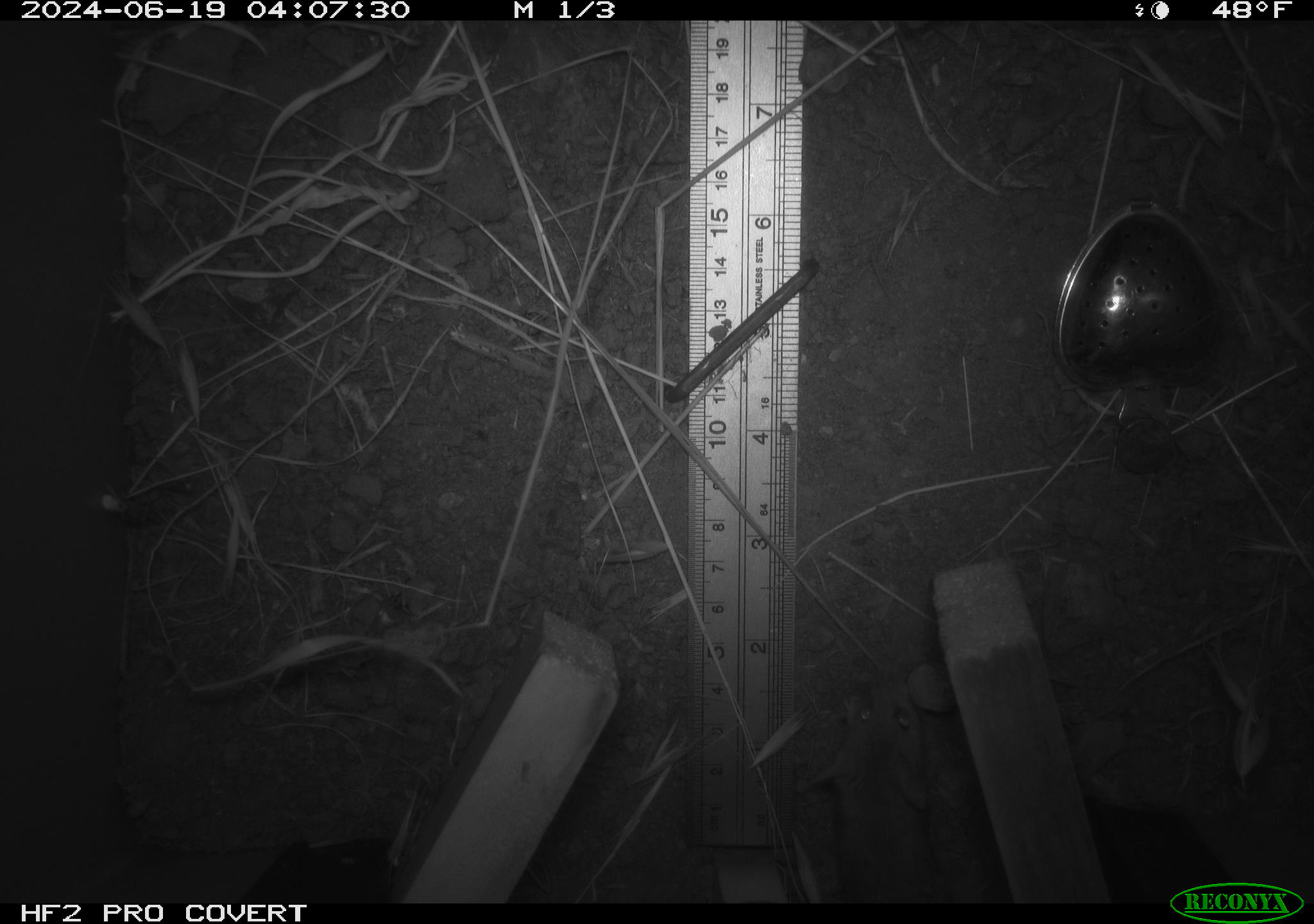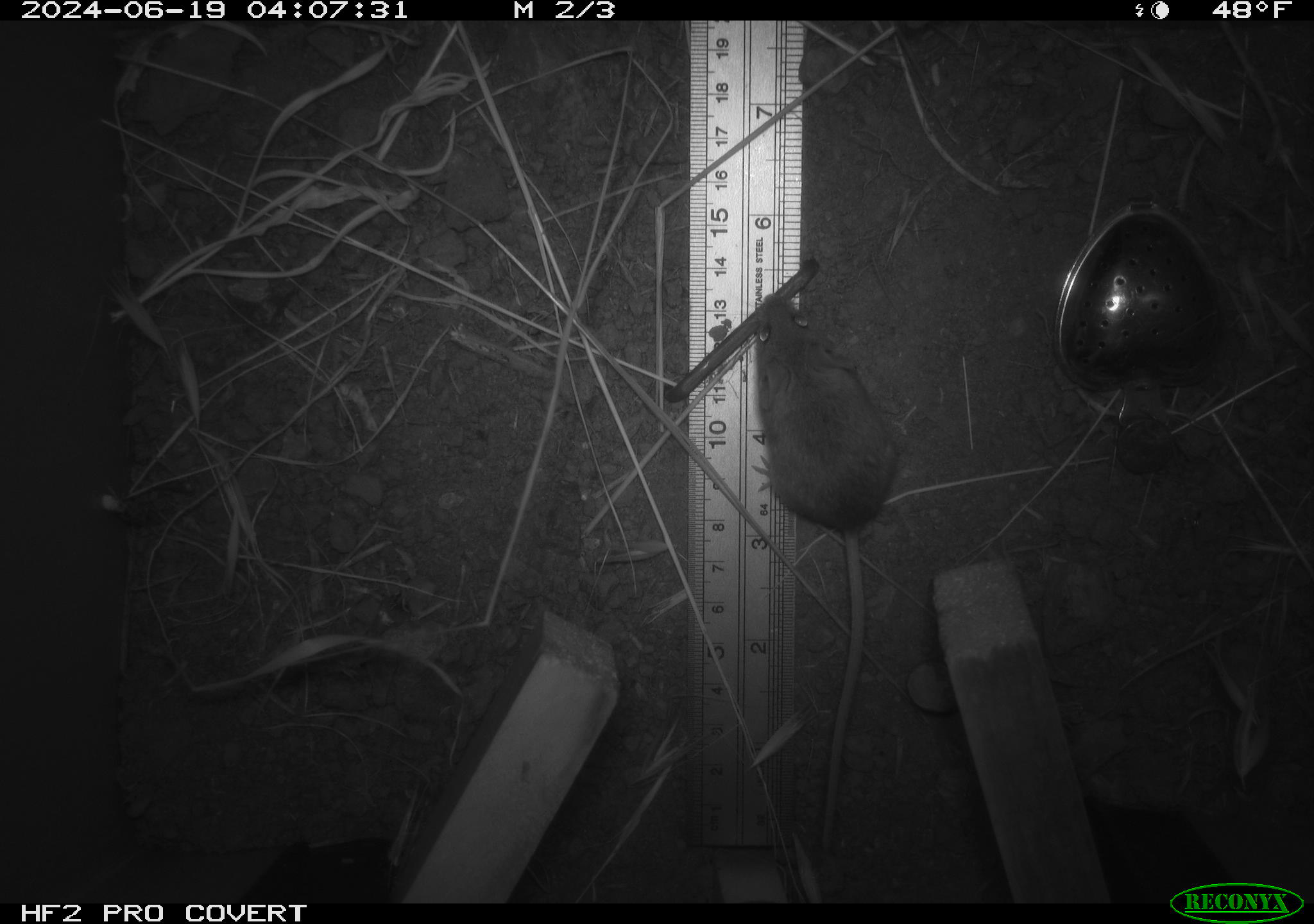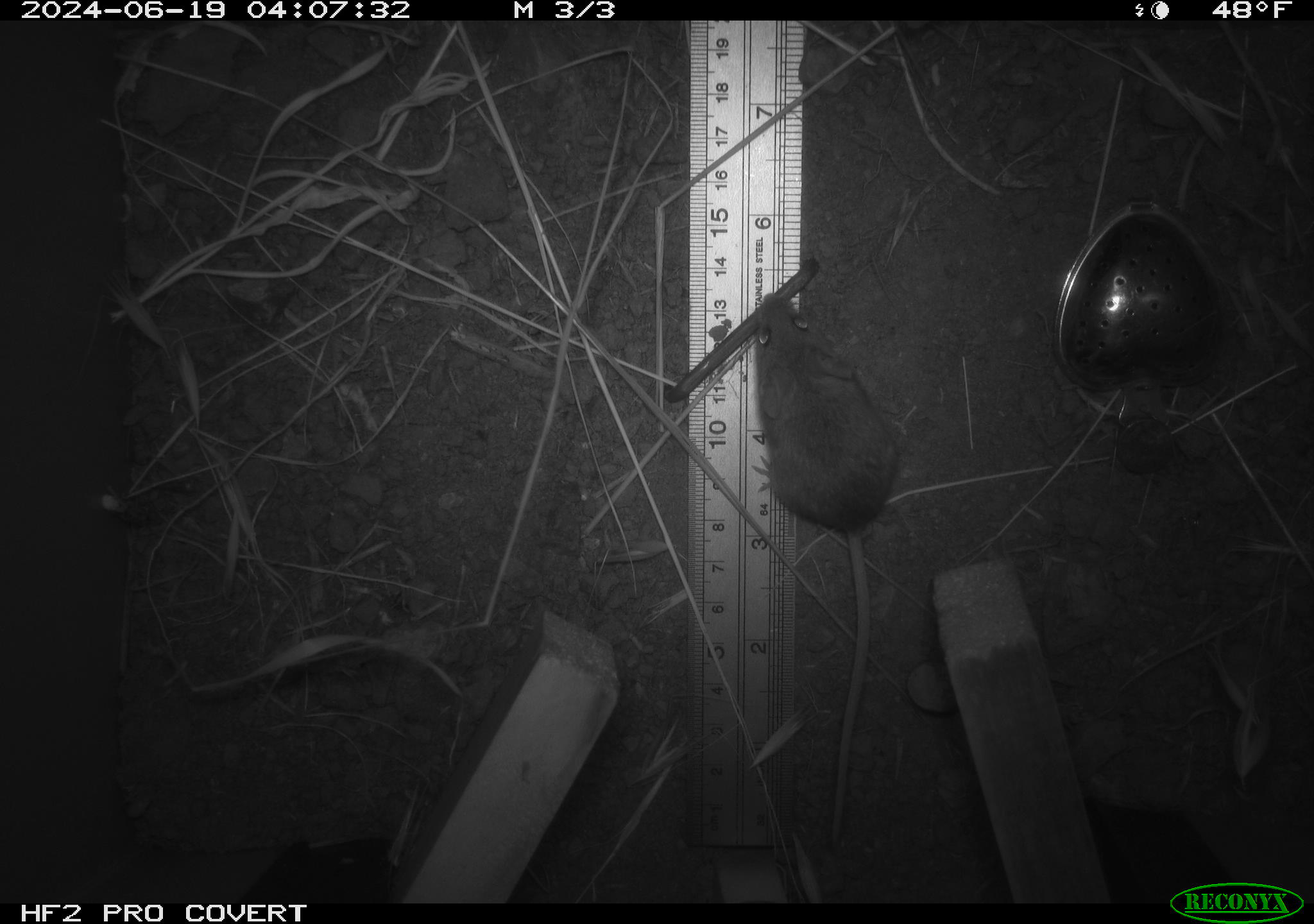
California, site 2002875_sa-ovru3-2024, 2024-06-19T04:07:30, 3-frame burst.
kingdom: Animalia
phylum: Chordata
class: Mammalia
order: Rodentia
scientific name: Rodentia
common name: mouse species